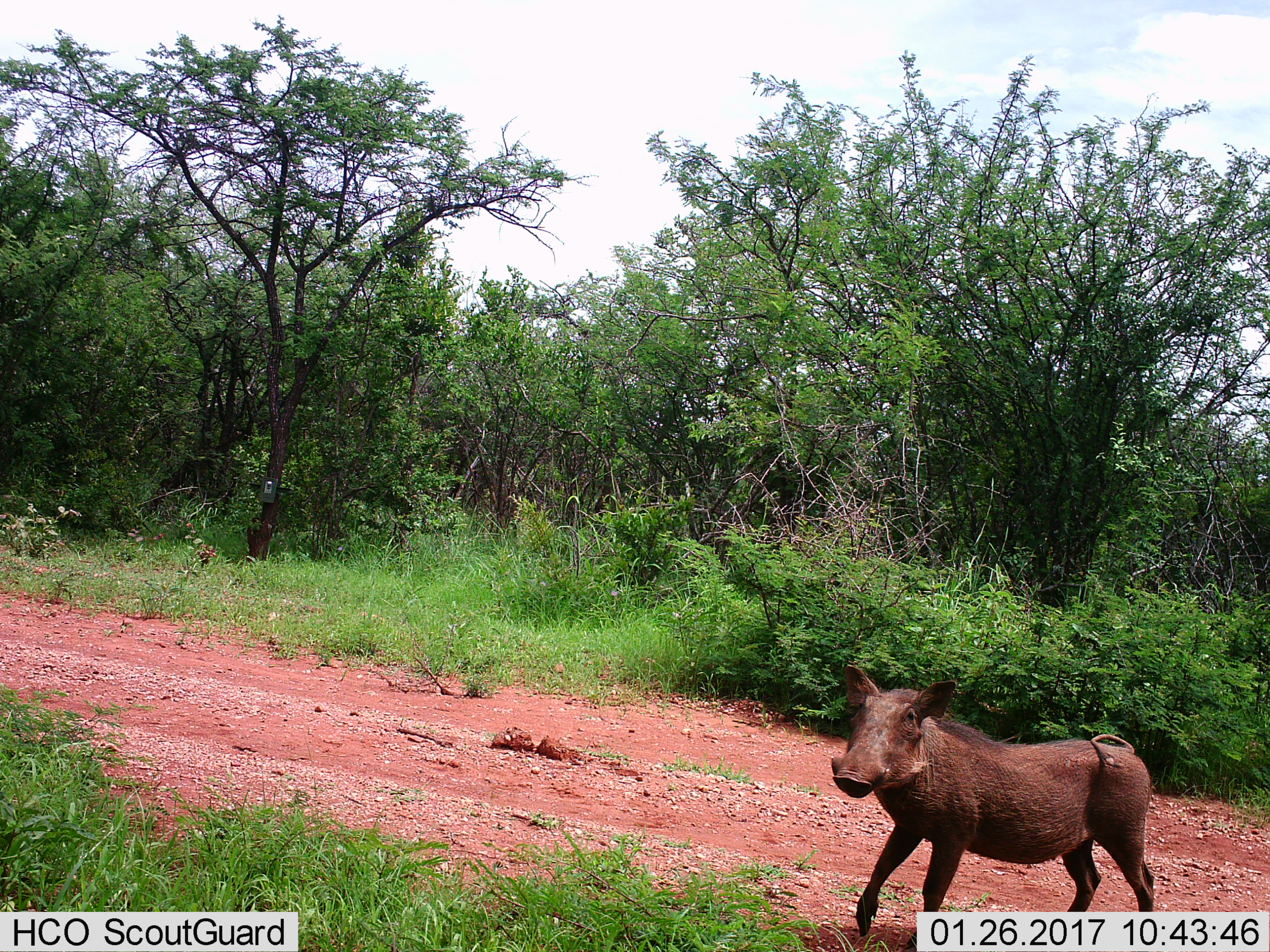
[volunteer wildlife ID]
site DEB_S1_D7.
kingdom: Animalia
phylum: Chordata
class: Mammalia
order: Artiodactyla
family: Suidae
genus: Phacochoerus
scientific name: Phacochoerus africanus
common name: warthog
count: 1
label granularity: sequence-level